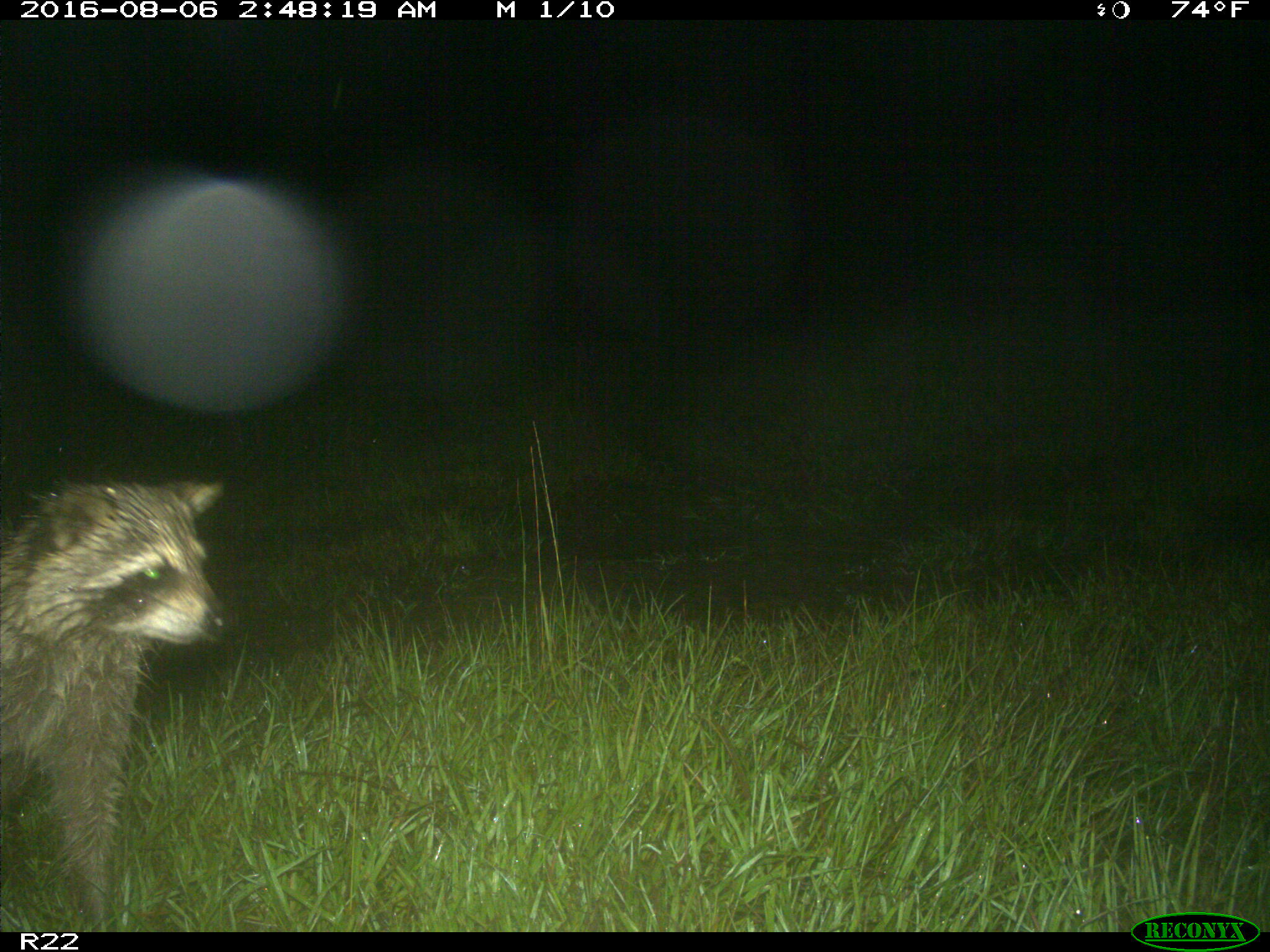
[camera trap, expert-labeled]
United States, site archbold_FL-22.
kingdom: Animalia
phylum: Chordata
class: Mammalia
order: Carnivora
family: Procyonidae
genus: Procyon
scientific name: Procyon lotor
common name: common raccoon